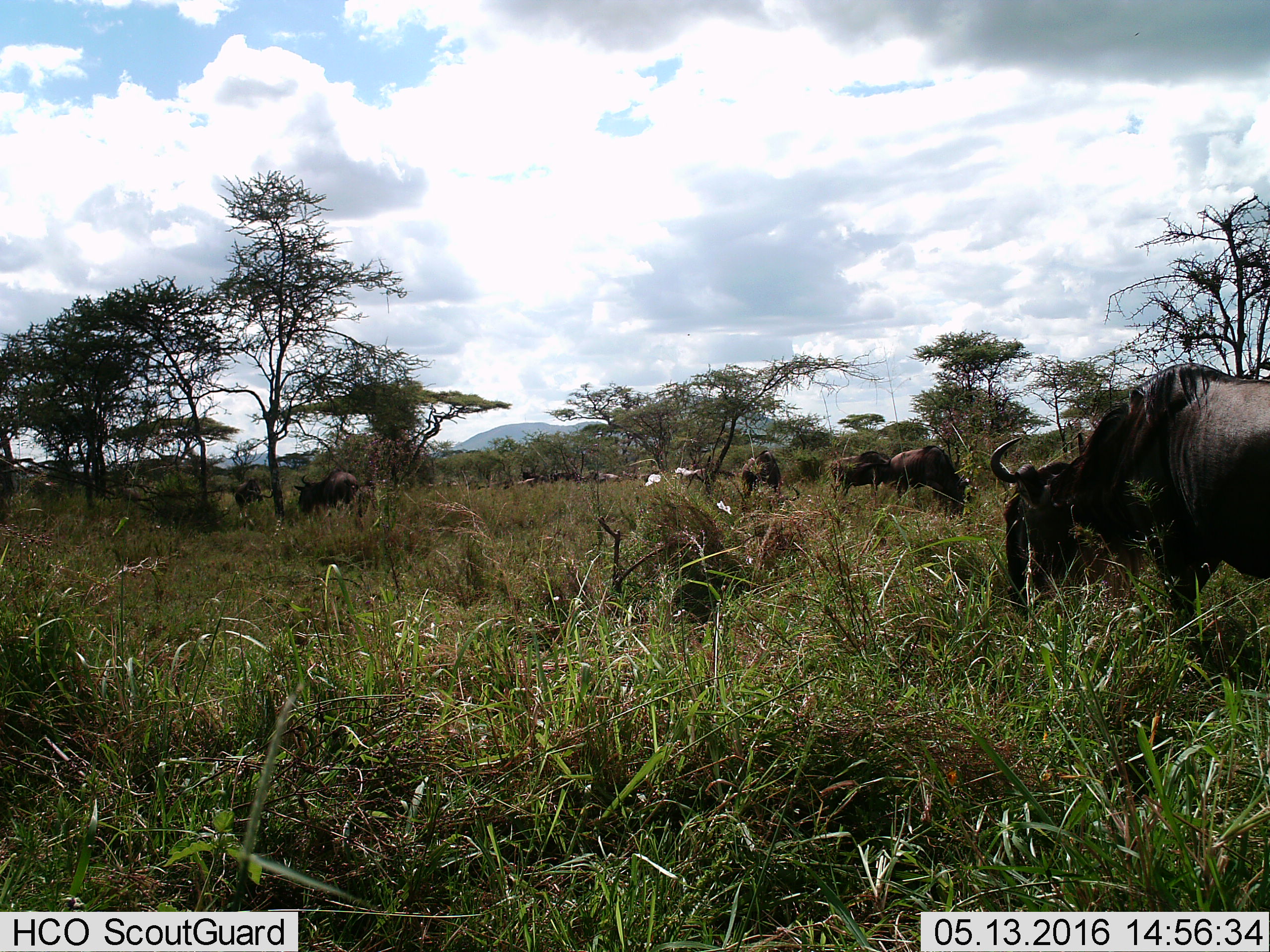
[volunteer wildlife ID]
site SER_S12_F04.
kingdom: Animalia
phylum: Chordata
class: Mammalia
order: Artiodactyla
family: Bovidae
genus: Connochaetes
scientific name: Connochaetes taurinus taurinus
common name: blue wildebeest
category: wildebeestblue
Wildebeestblue (blue wildebeest) (Connochaetes taurinus taurinus), count 8. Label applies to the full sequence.